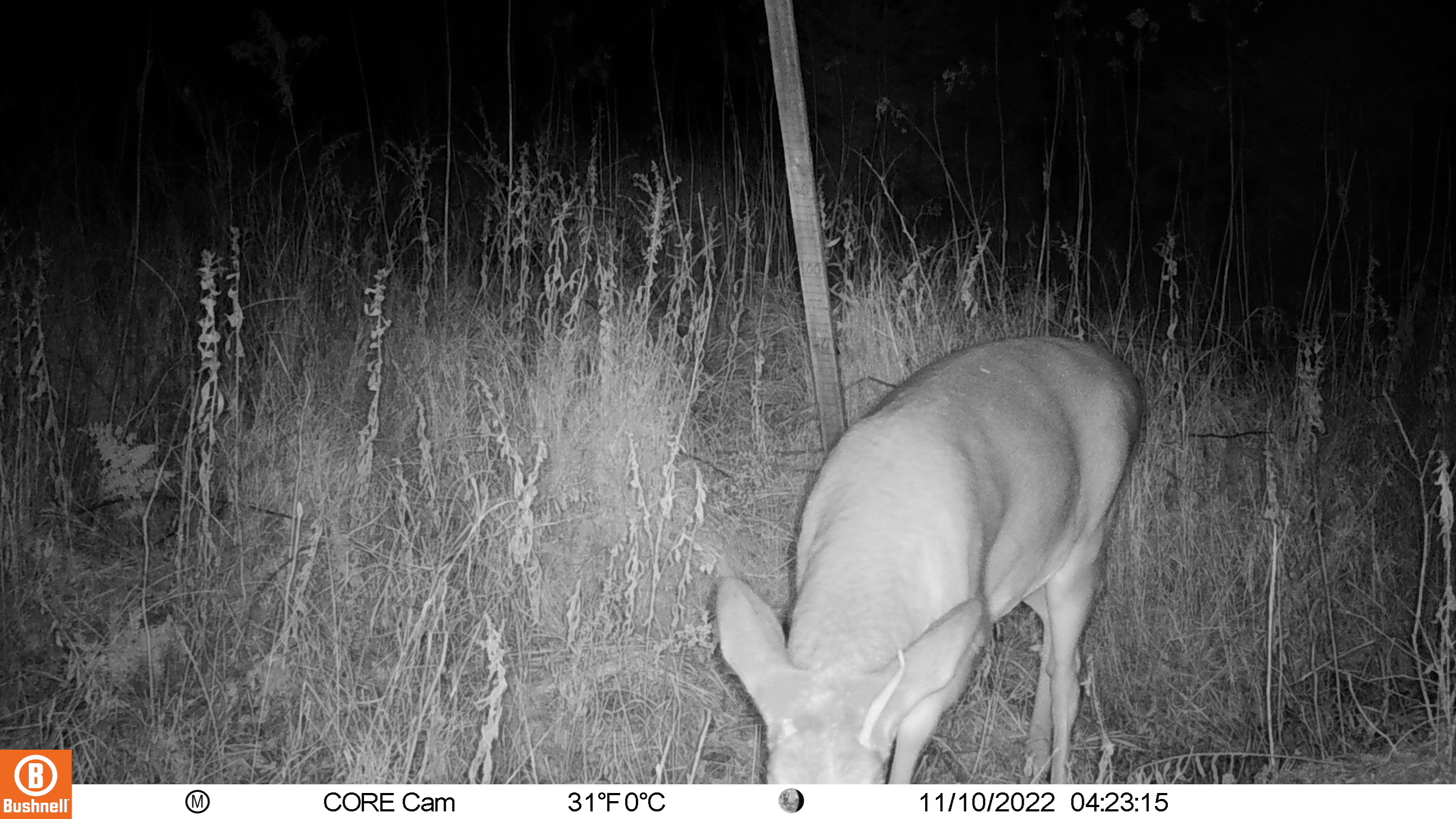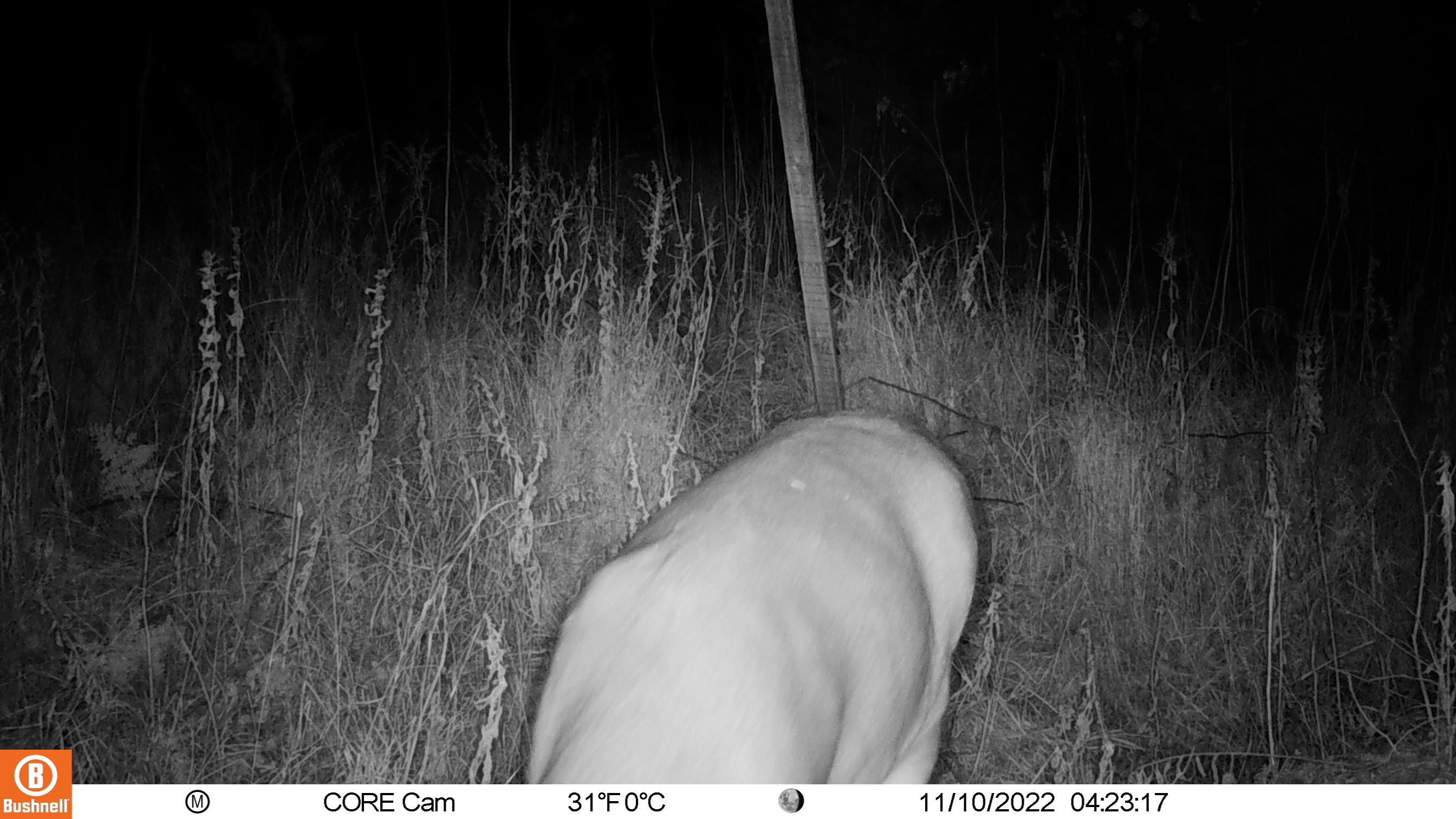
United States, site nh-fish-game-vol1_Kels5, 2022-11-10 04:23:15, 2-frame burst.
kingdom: Animalia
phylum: Chordata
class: Mammalia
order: Artiodactyla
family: Cervidae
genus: Odocoileus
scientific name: Odocoileus virginianus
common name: white-tailed deer